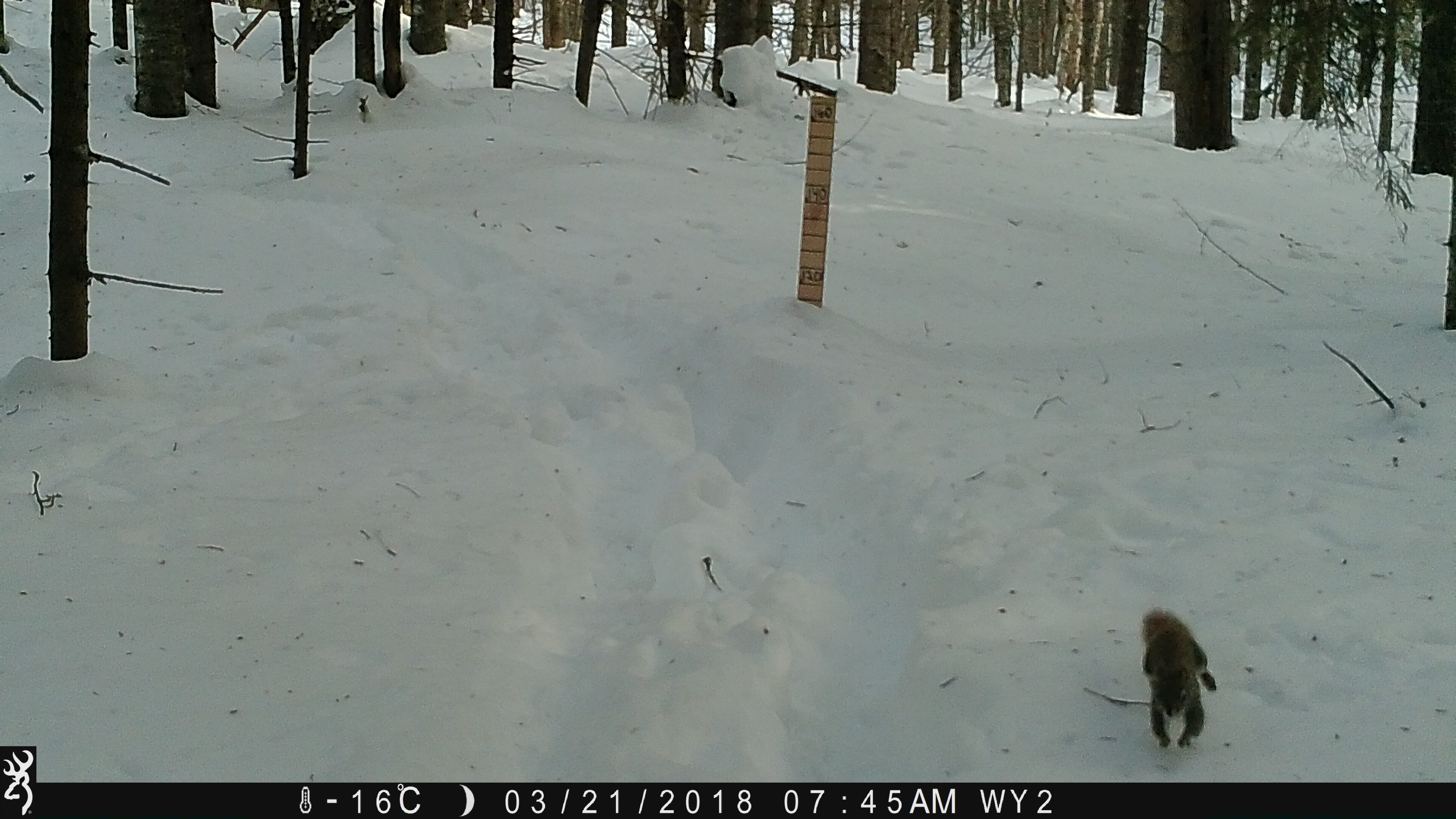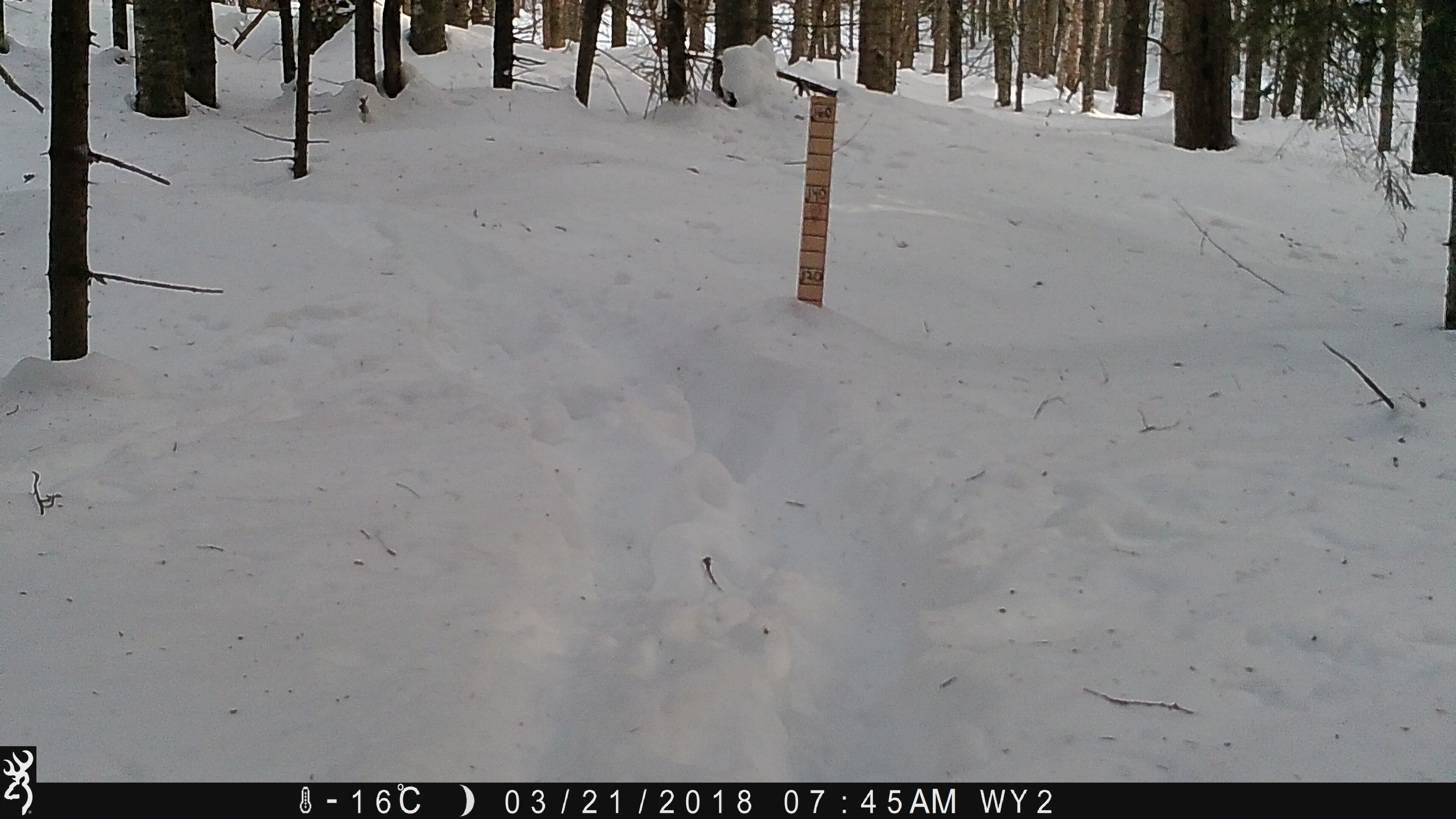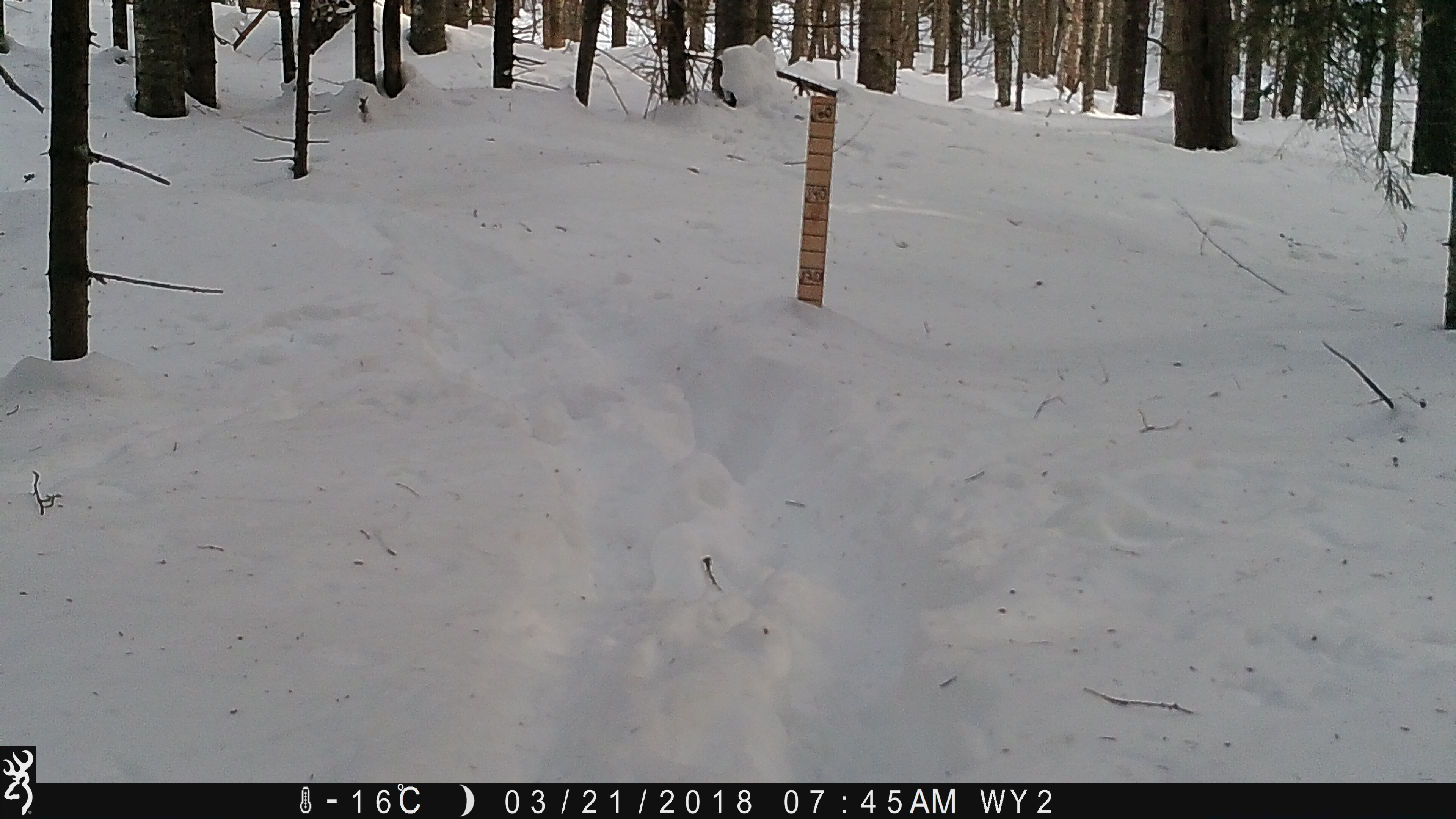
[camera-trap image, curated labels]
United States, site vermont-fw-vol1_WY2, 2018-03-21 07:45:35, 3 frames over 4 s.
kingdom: Animalia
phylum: Chordata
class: Mammalia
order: Rodentia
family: Sciuridae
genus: Tamiasciurus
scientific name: Tamiasciurus hudsonicus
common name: red squirrel